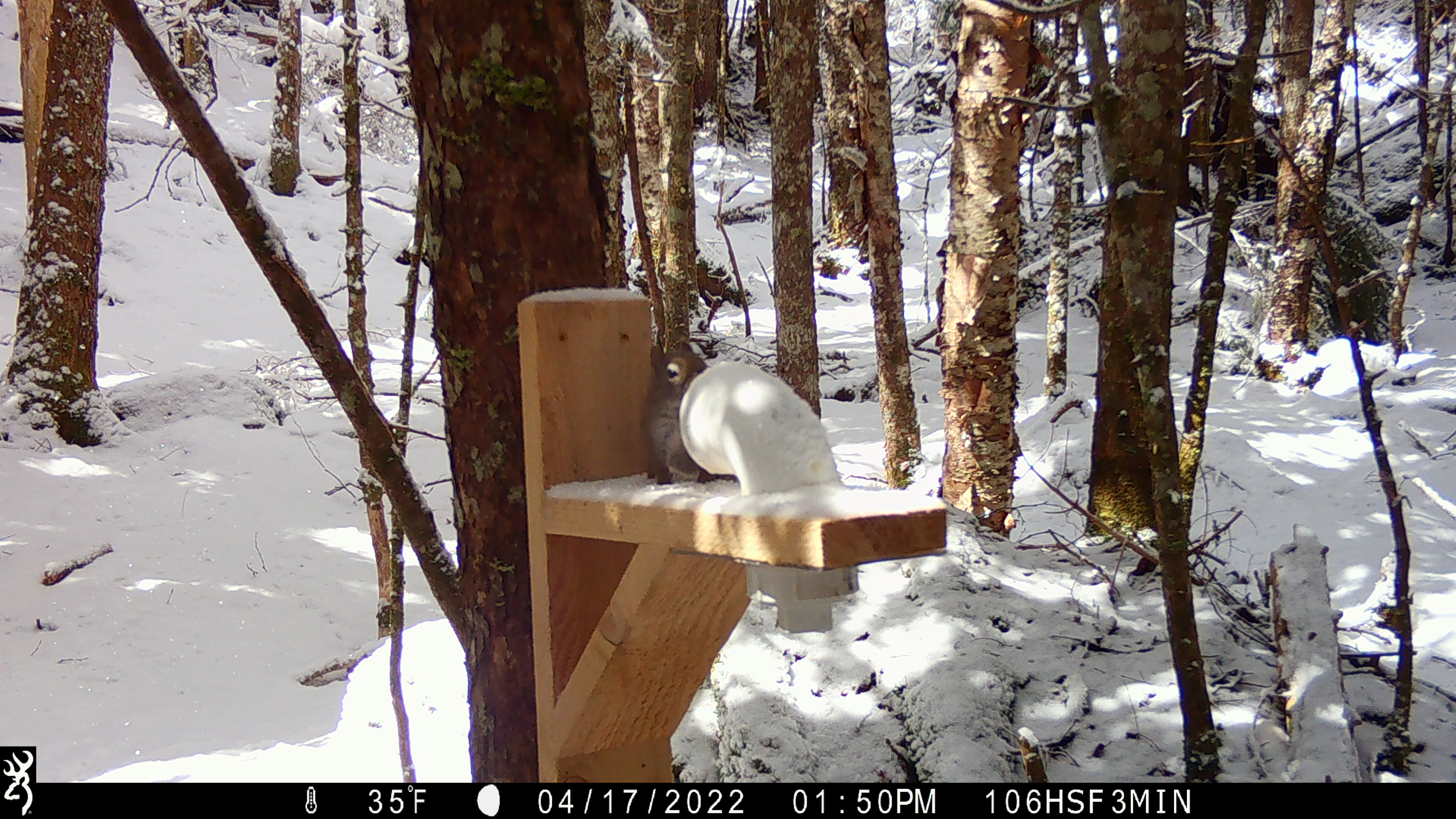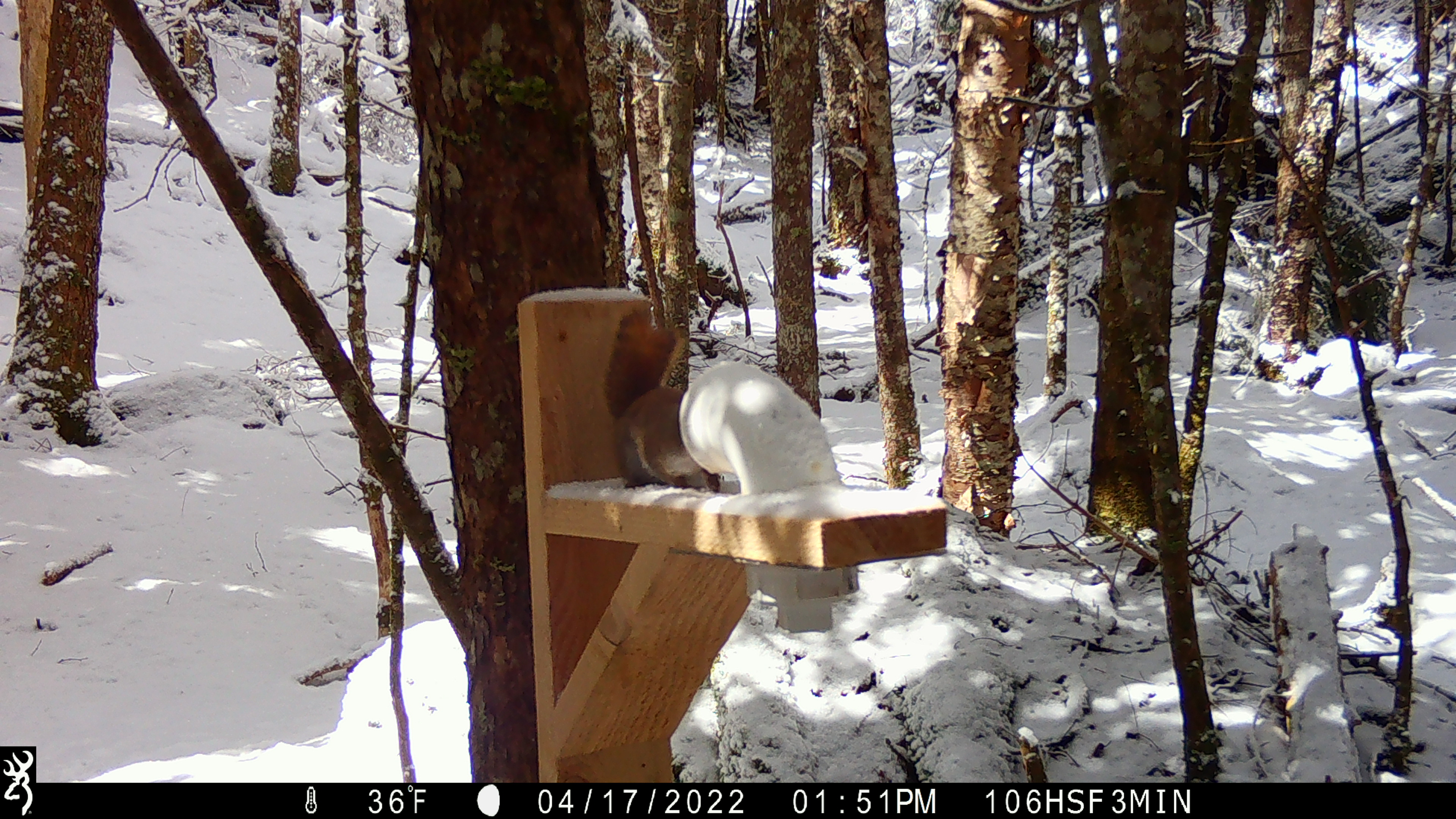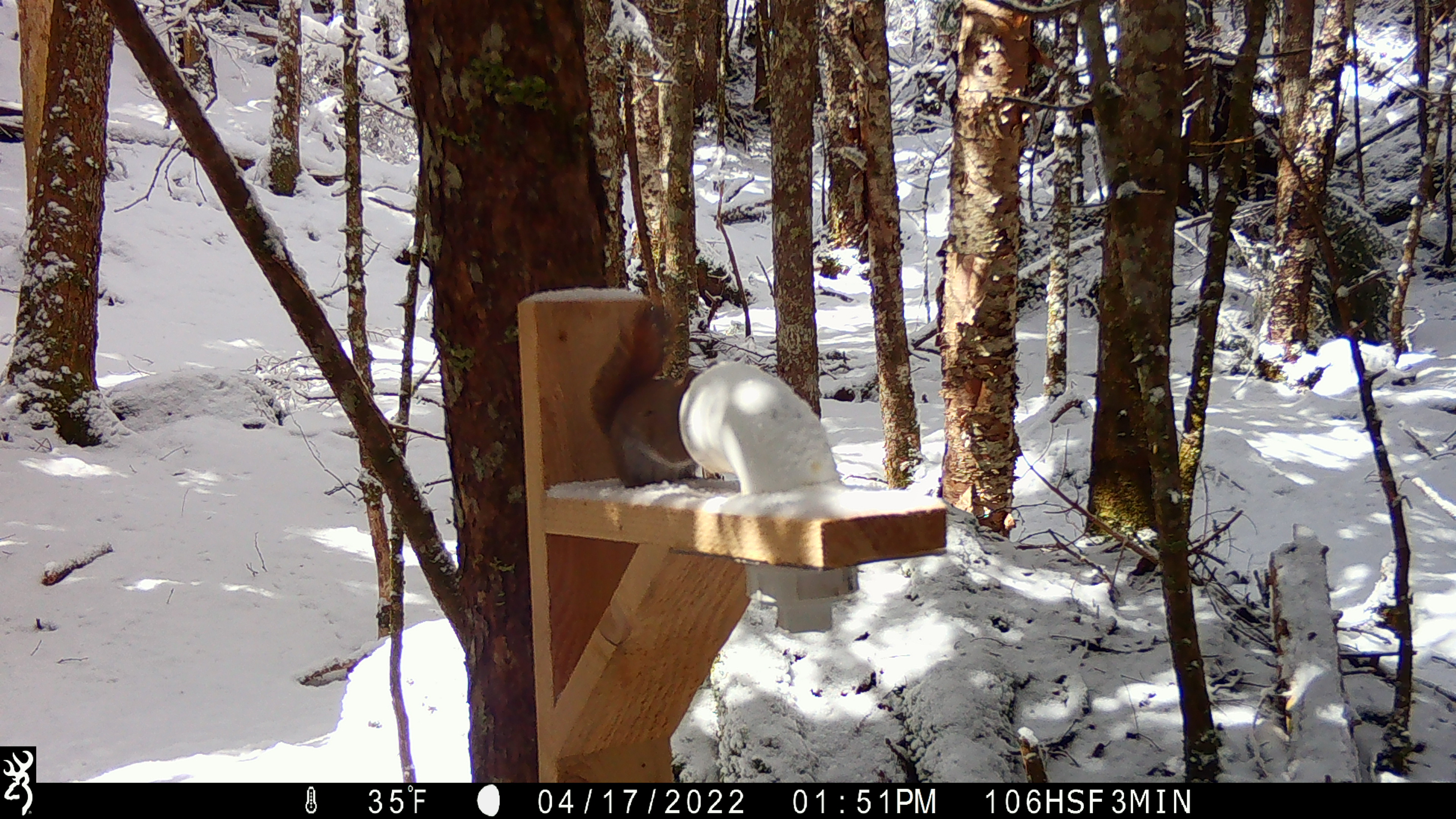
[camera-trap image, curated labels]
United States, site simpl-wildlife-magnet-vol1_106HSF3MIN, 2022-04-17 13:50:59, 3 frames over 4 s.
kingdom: Animalia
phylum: Chordata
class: Mammalia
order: Rodentia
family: Sciuridae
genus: Tamiasciurus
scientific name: Tamiasciurus hudsonicus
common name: red squirrel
Red squirrel (Tamiasciurus hudsonicus).